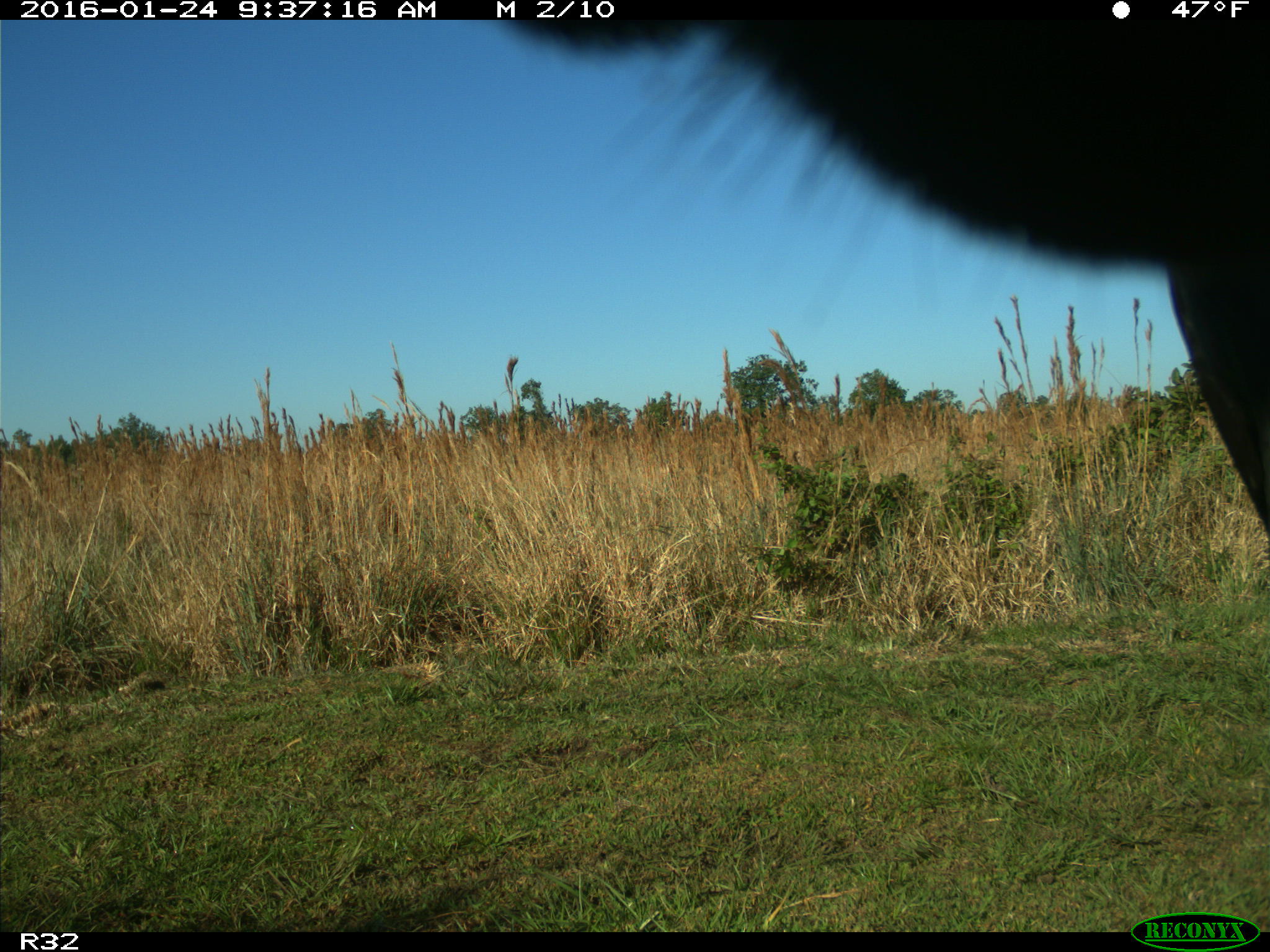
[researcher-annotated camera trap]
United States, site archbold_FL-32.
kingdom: Animalia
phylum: Chordata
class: Mammalia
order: Artiodactyla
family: Bovidae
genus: Bos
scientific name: Bos taurus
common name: domestic cow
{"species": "Bos taurus (domestic cow)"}